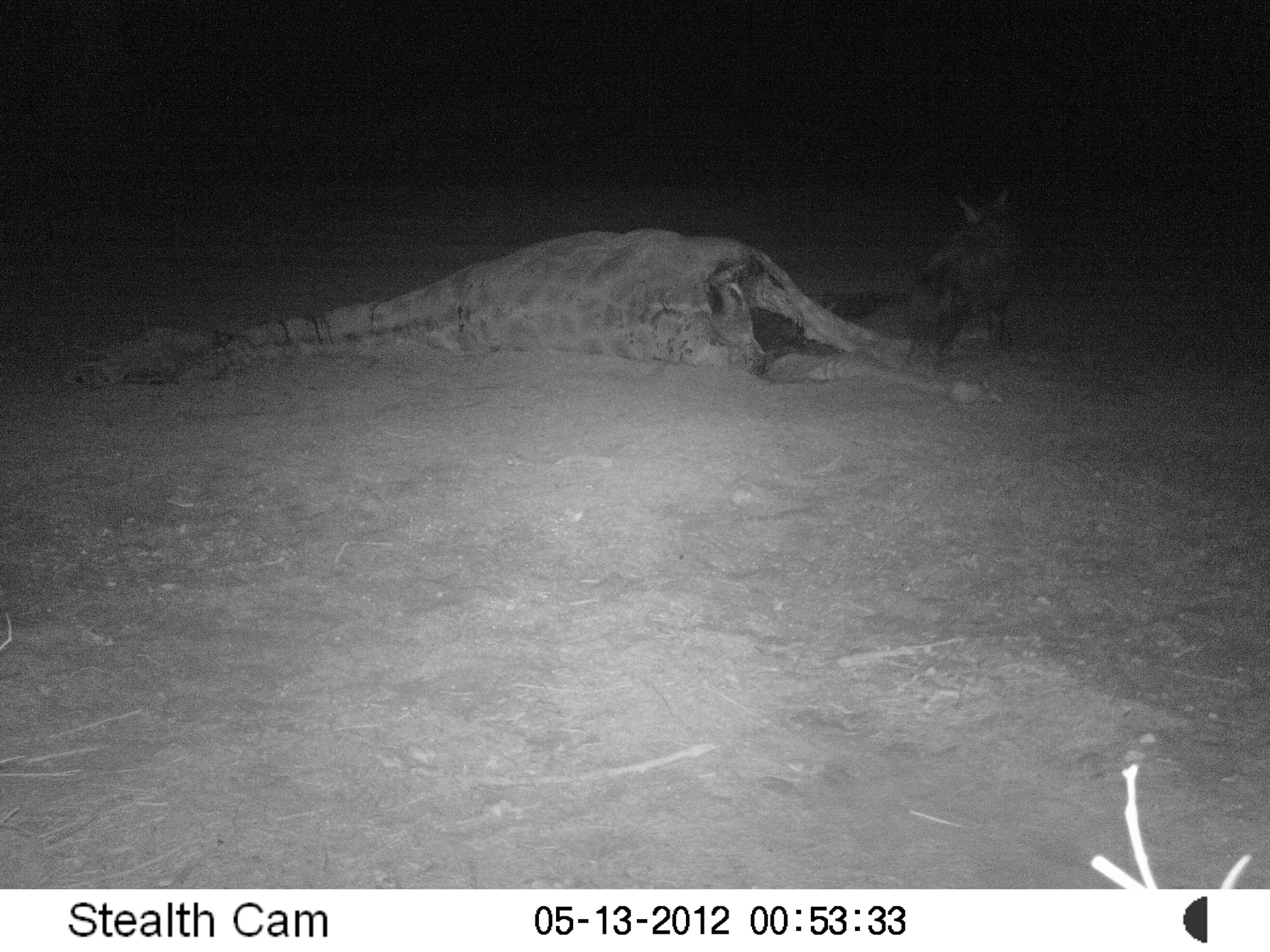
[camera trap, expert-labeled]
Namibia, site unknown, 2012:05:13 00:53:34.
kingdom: Animalia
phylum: Chordata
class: Mammalia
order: Carnivora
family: Hyaenidae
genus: Parahyaena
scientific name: Parahyaena brunnea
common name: brown hyena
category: hyaena brunnea